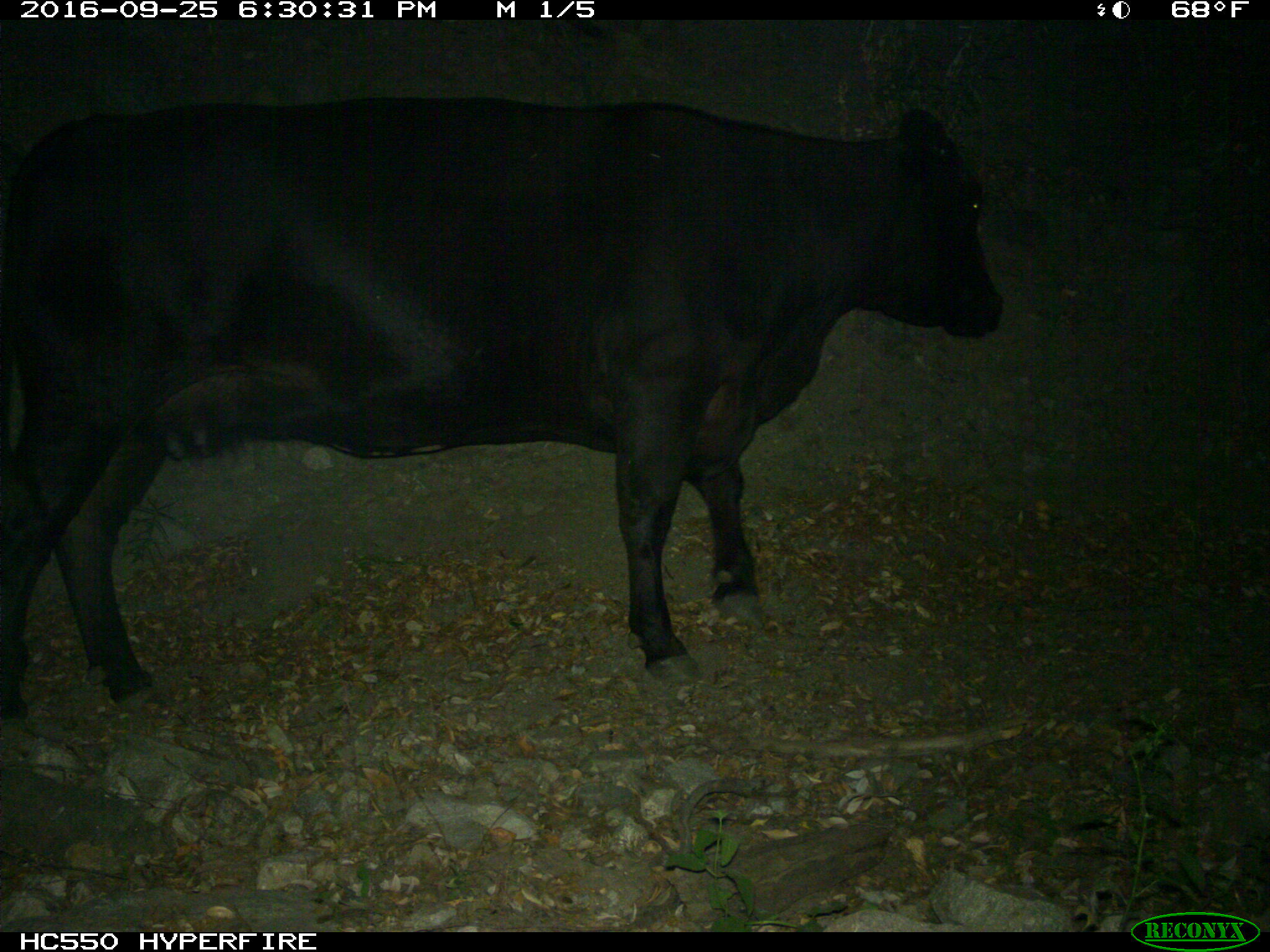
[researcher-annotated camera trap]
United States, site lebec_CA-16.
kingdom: Animalia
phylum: Chordata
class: Mammalia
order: Artiodactyla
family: Bovidae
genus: Bos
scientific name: Bos taurus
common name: domestic cow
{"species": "Bos taurus (domestic cow)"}